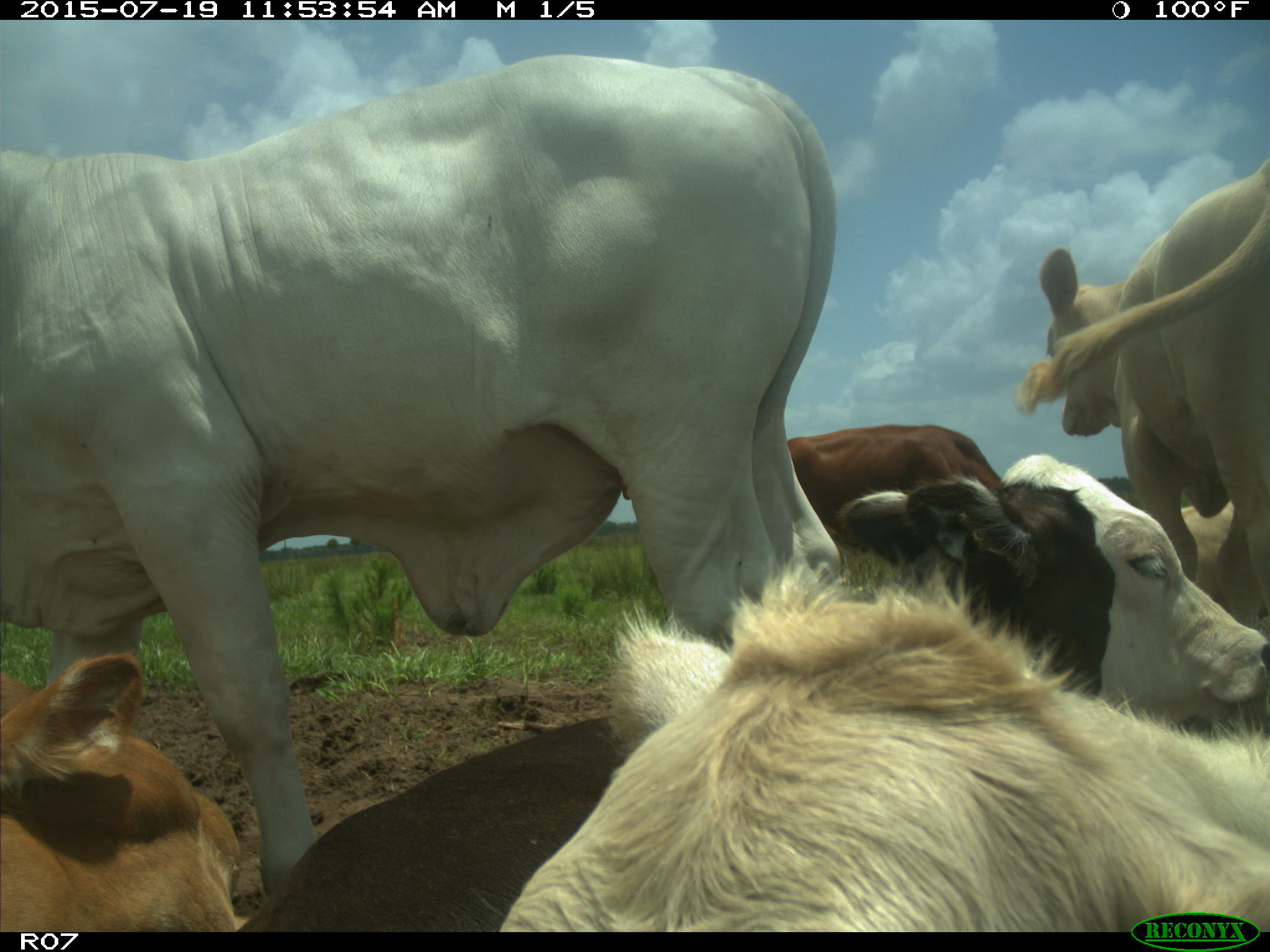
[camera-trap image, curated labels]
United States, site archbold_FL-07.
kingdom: Animalia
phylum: Chordata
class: Mammalia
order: Artiodactyla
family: Bovidae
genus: Bos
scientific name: Bos taurus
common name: domestic cow